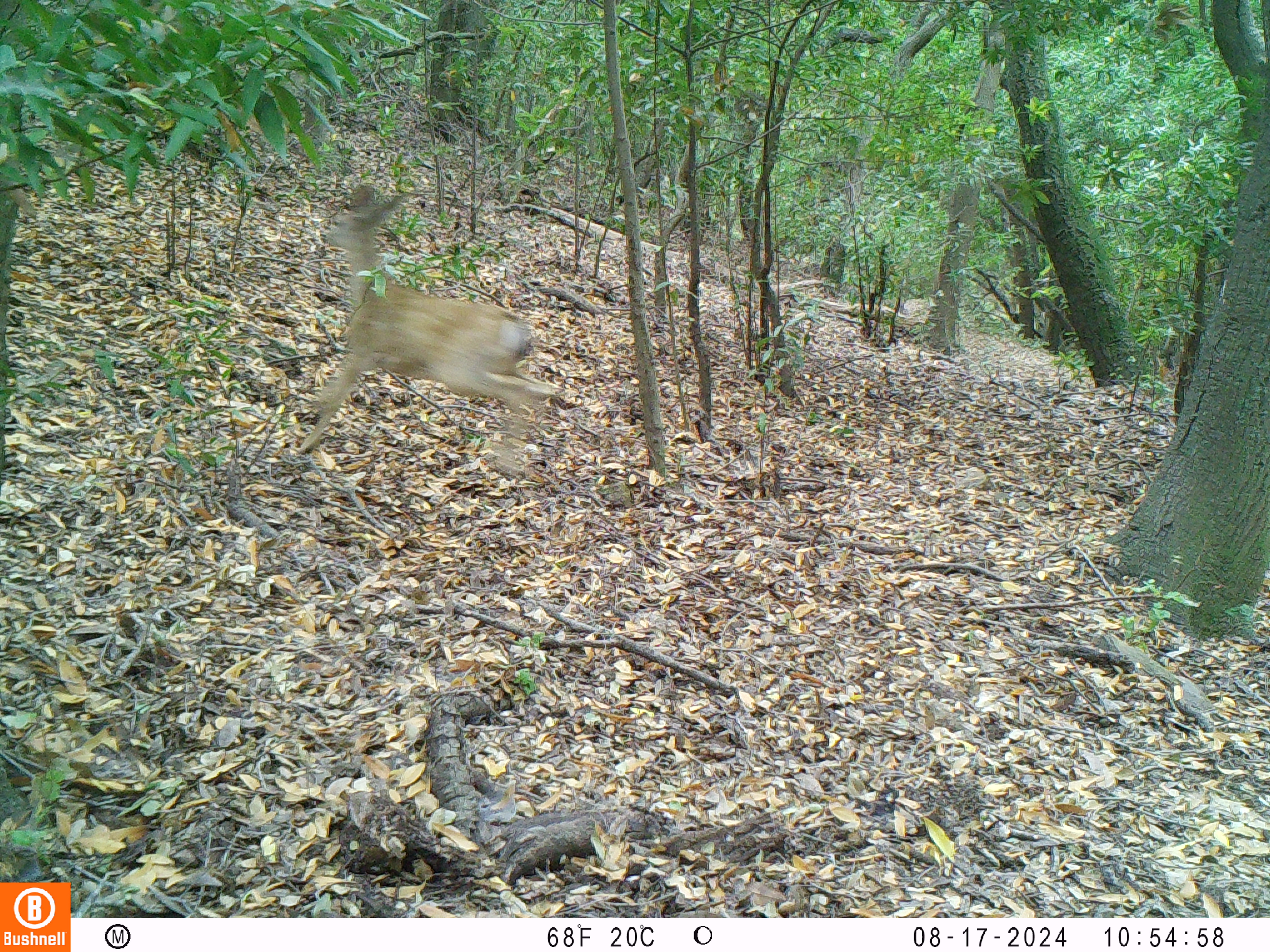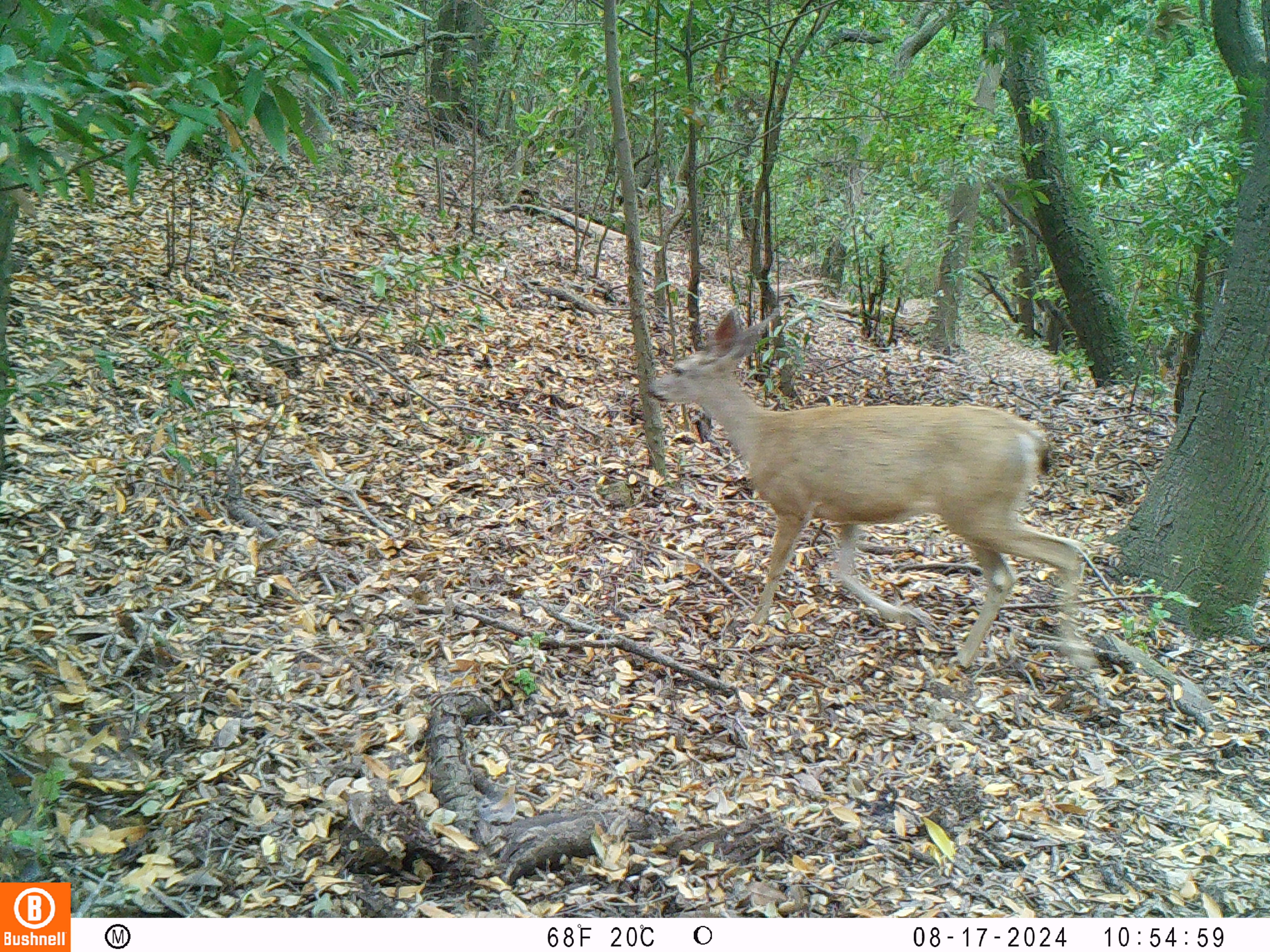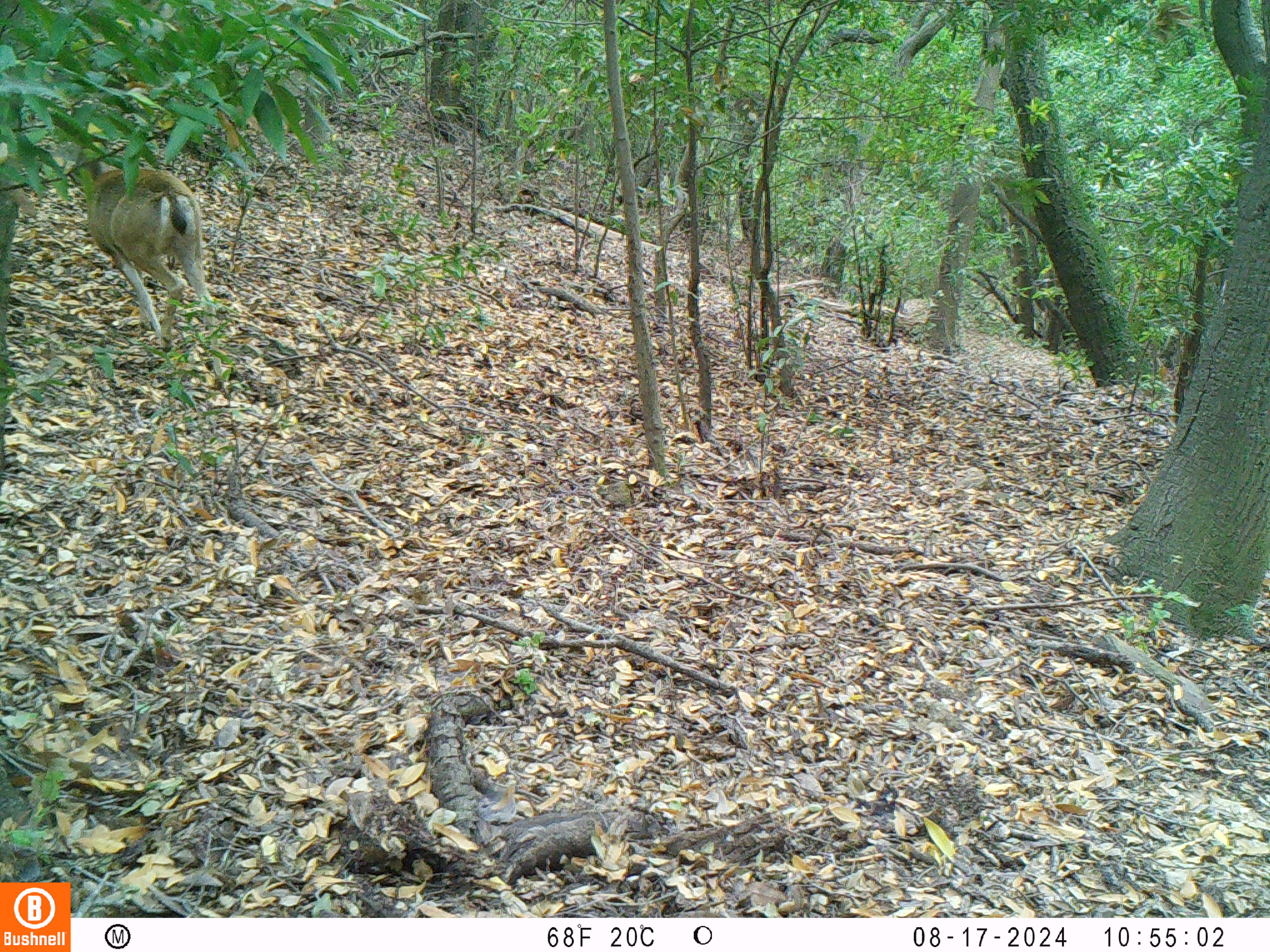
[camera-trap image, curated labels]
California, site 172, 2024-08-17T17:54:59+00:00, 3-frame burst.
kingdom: Animalia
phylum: Chordata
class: Mammalia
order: Artiodactyla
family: Cervidae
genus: Odocoileus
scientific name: Odocoileus hemionus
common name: mule deer